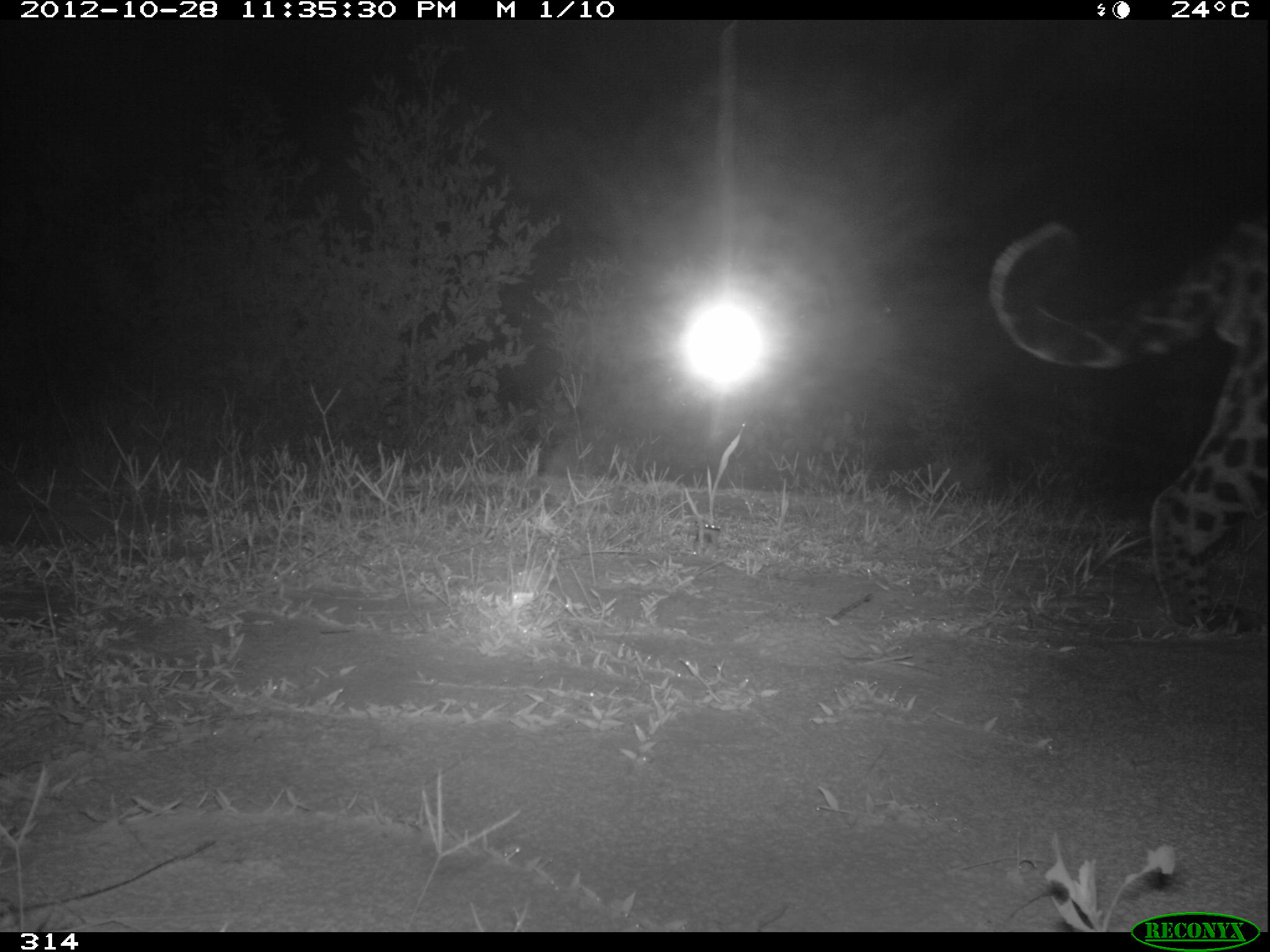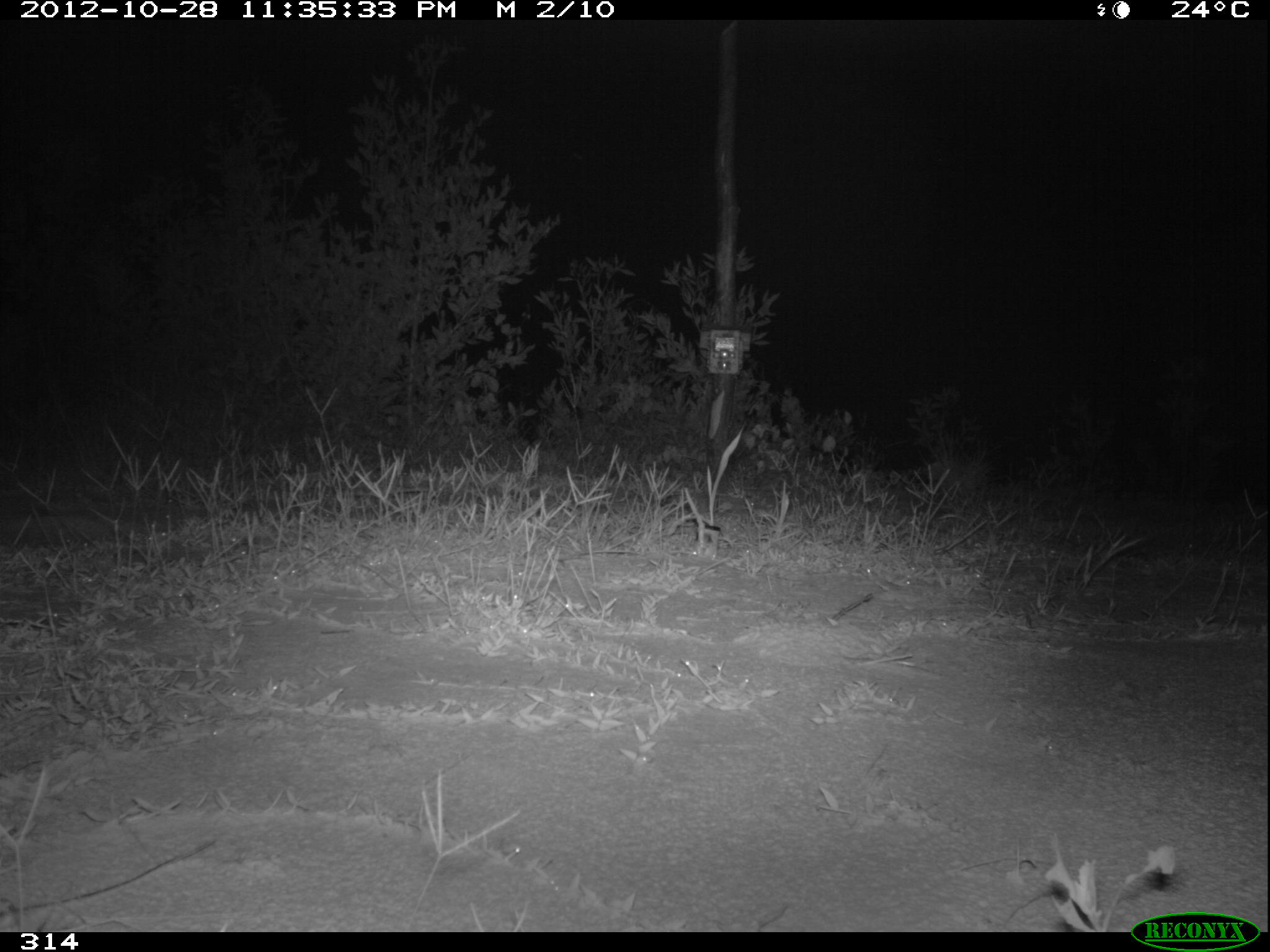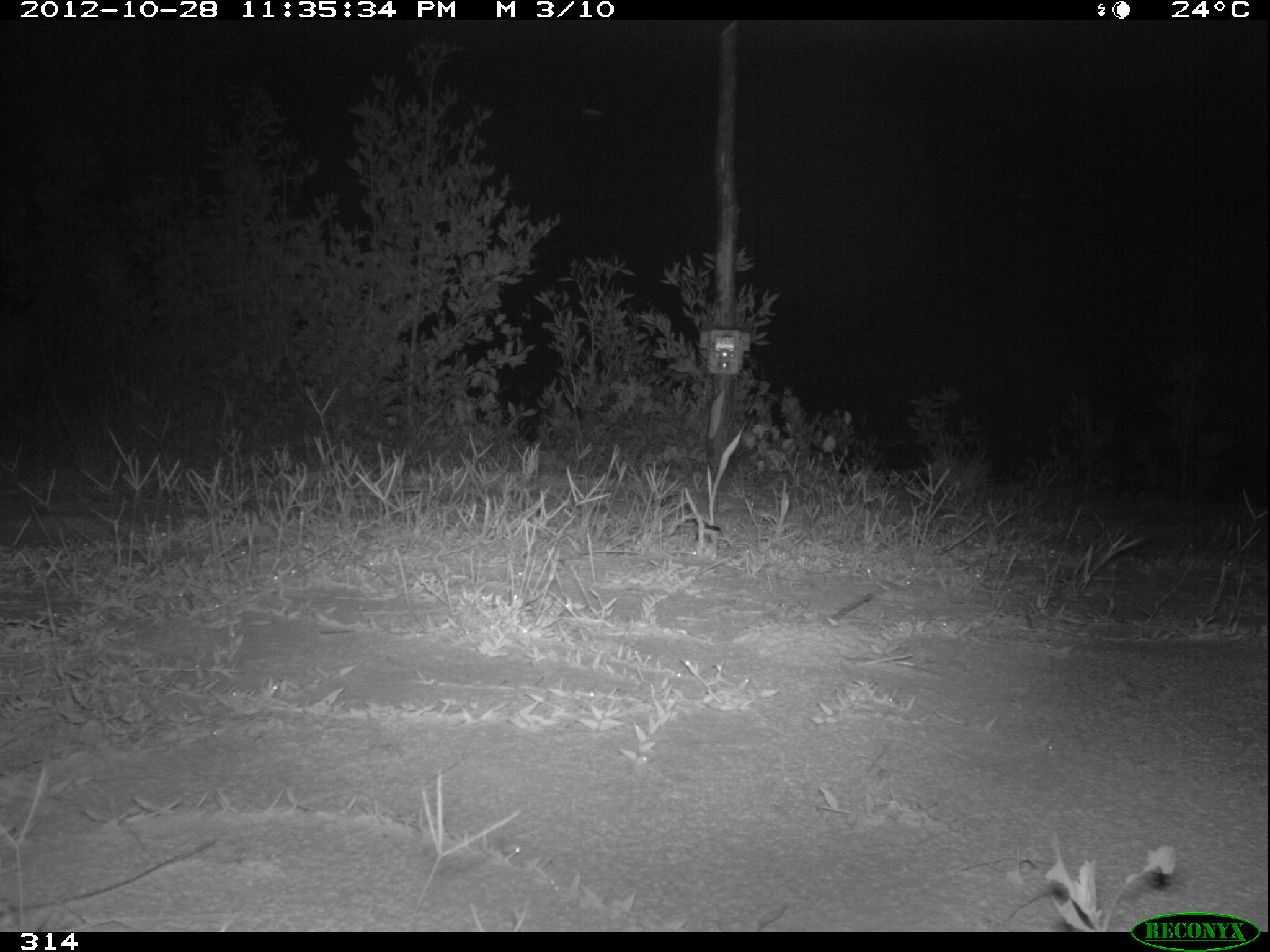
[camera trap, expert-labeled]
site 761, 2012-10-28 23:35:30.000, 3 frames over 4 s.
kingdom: Animalia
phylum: Chordata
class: Mammalia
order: Carnivora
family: Felidae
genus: Panthera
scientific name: Panthera onca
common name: jaguar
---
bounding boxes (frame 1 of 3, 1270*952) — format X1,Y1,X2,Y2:
panthera onca: 990,215,1269,636